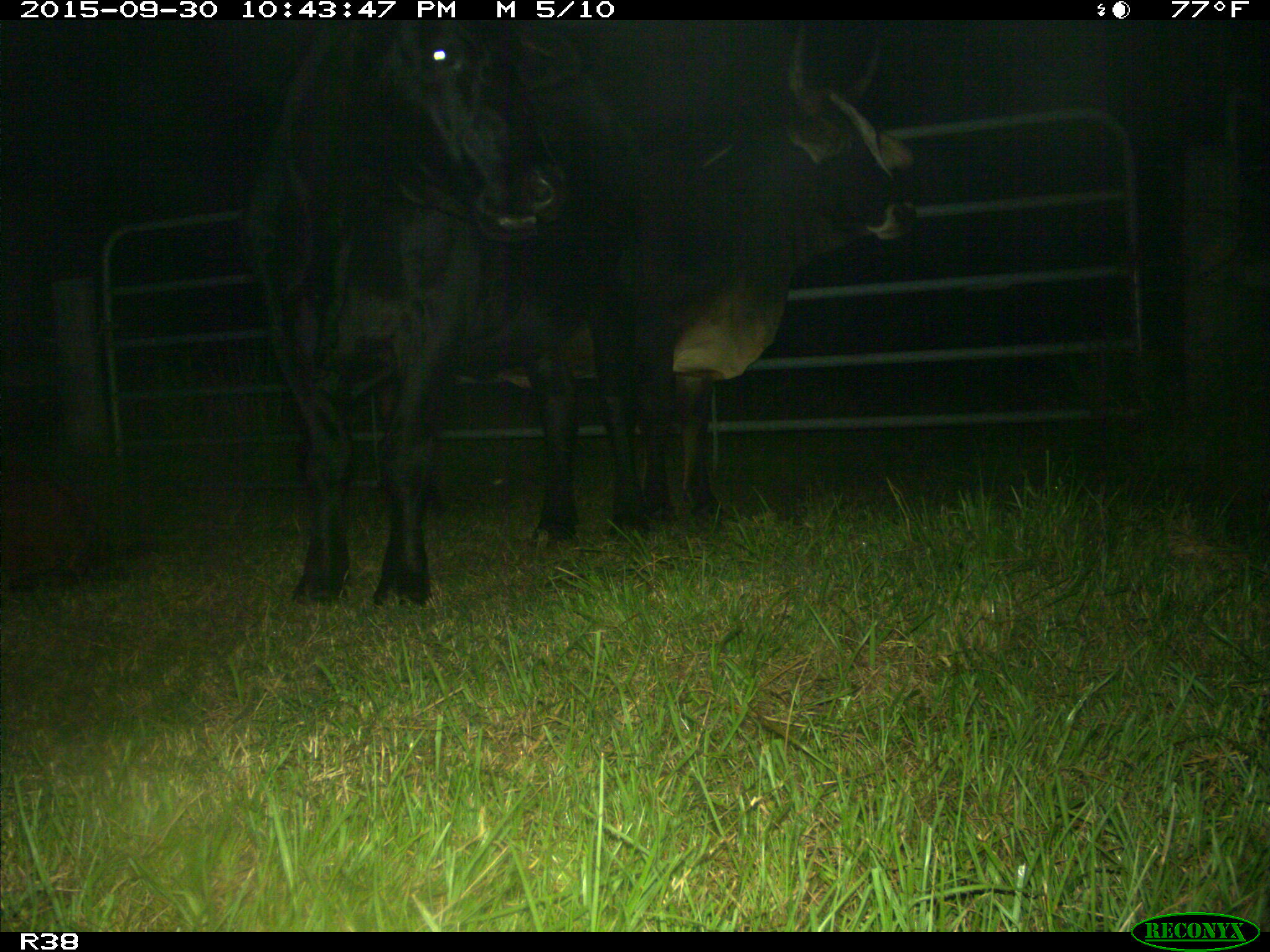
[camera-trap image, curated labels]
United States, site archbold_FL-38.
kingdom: Animalia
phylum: Chordata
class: Mammalia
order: Artiodactyla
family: Bovidae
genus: Bos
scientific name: Bos taurus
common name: domestic cow